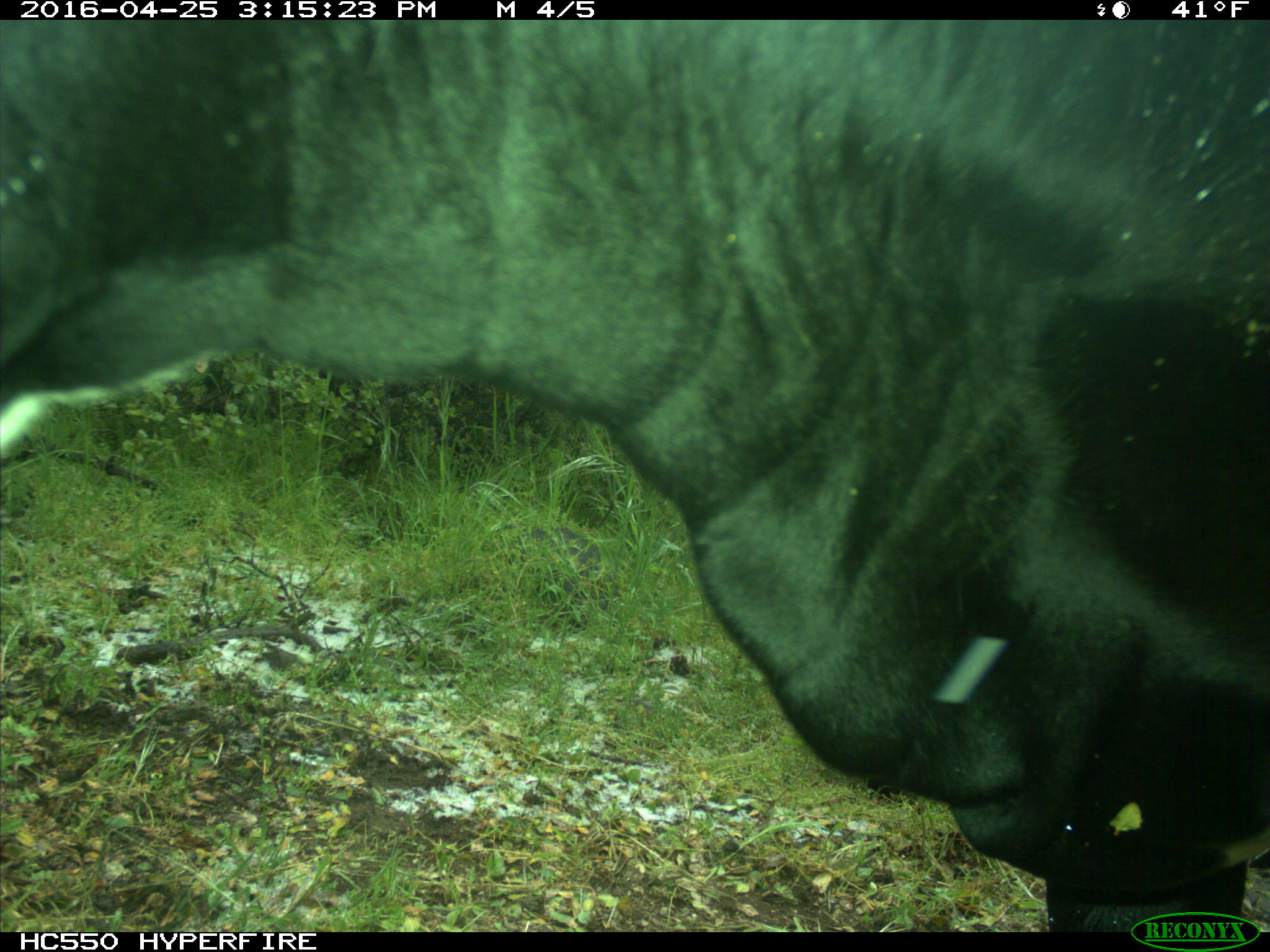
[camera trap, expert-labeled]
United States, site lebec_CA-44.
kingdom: Animalia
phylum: Chordata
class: Mammalia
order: Artiodactyla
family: Bovidae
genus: Bos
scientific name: Bos taurus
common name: domestic cow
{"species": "Bos taurus (domestic cow)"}